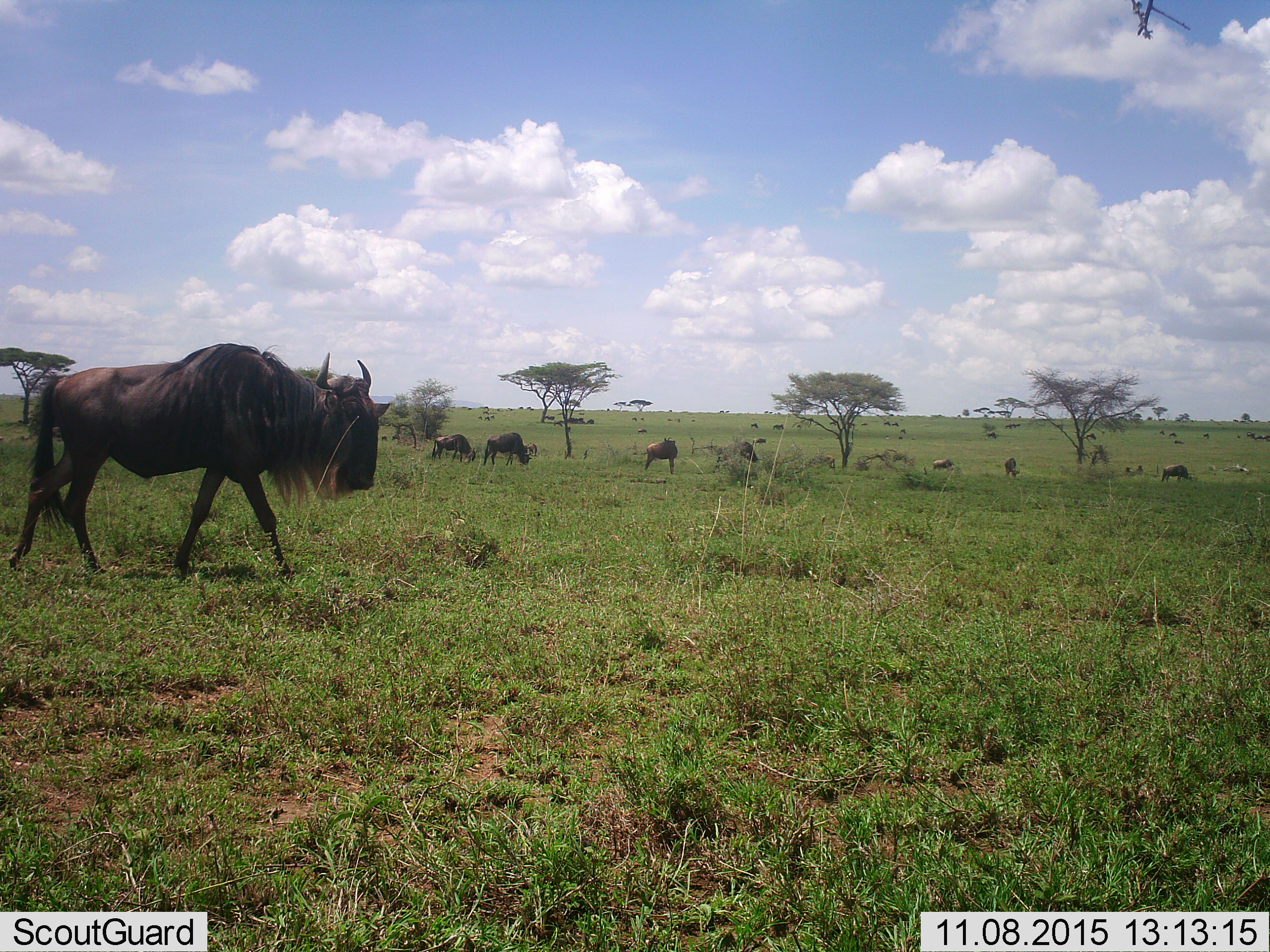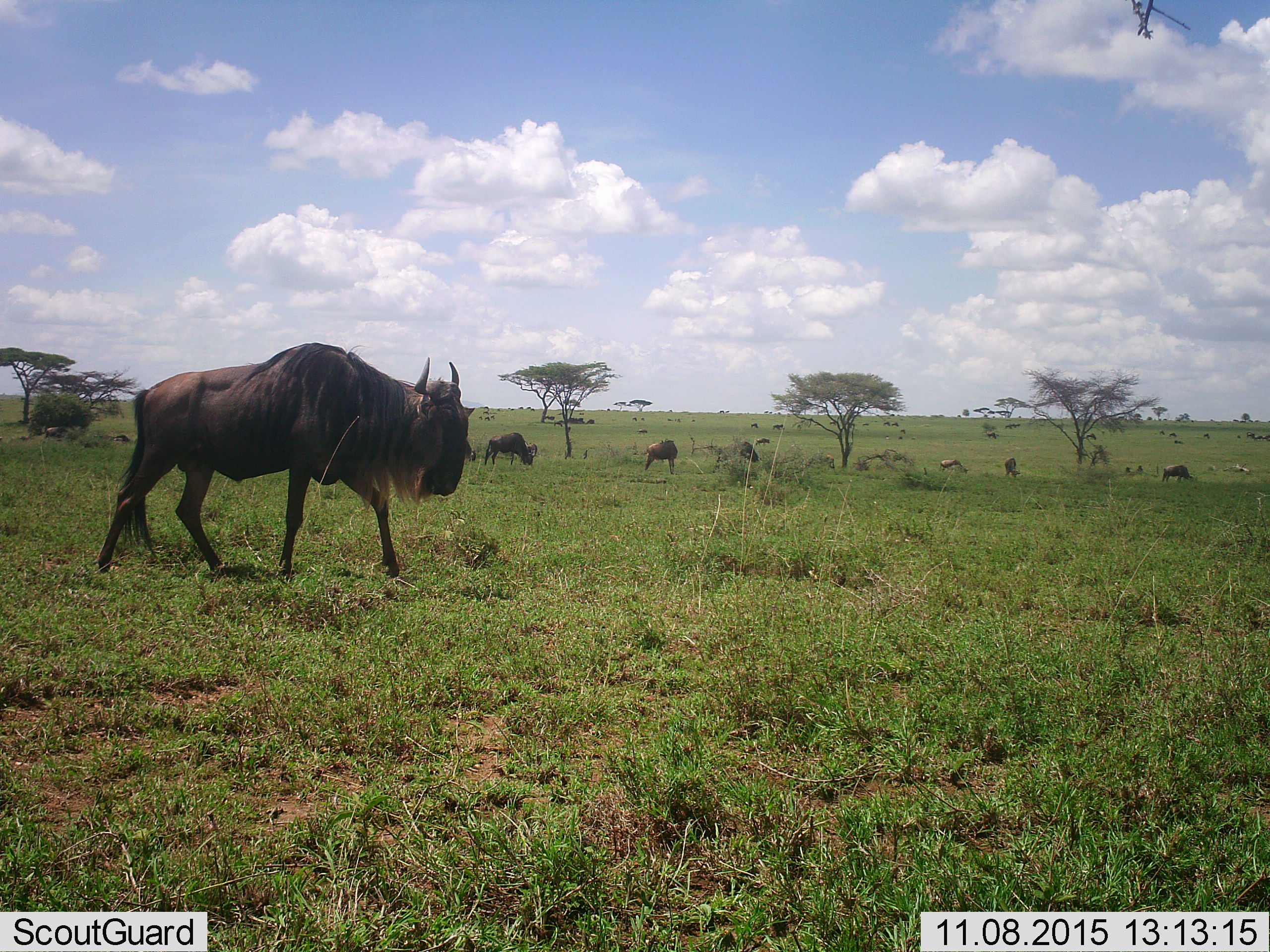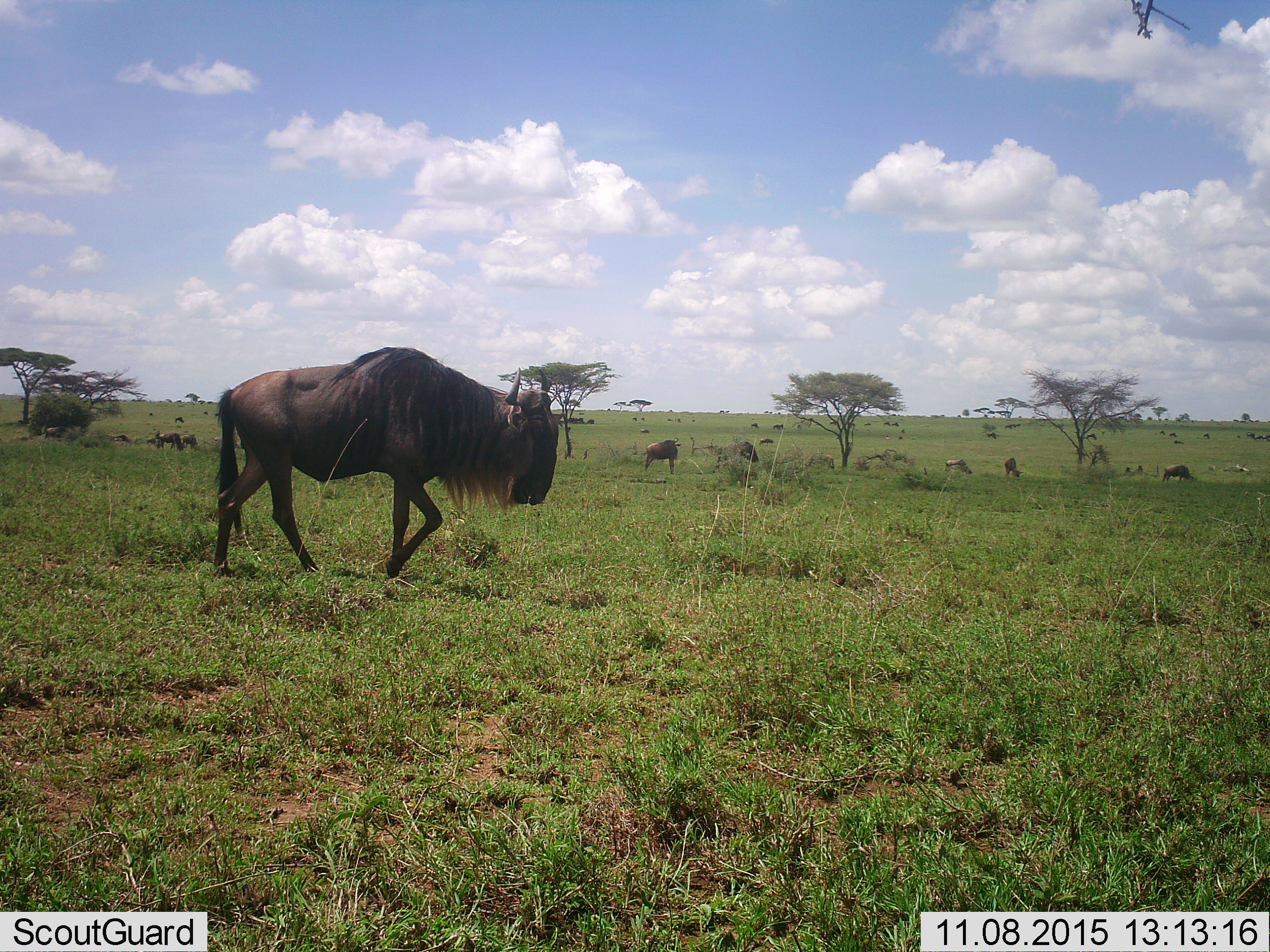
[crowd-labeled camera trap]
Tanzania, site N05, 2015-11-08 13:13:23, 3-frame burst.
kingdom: Animalia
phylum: Chordata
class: Mammalia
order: Artiodactyla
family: Bovidae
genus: Connochaetes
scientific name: Connochaetes taurinus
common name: blue wildebeest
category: wildebeest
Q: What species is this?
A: Wildebeest (blue wildebeest) (Connochaetes taurinus).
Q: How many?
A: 11-50.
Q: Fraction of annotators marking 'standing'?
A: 70%.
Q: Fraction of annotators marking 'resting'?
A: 20%.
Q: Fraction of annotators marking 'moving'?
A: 80%.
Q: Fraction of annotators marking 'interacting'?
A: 10%.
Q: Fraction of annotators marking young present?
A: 20%.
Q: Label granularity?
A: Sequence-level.